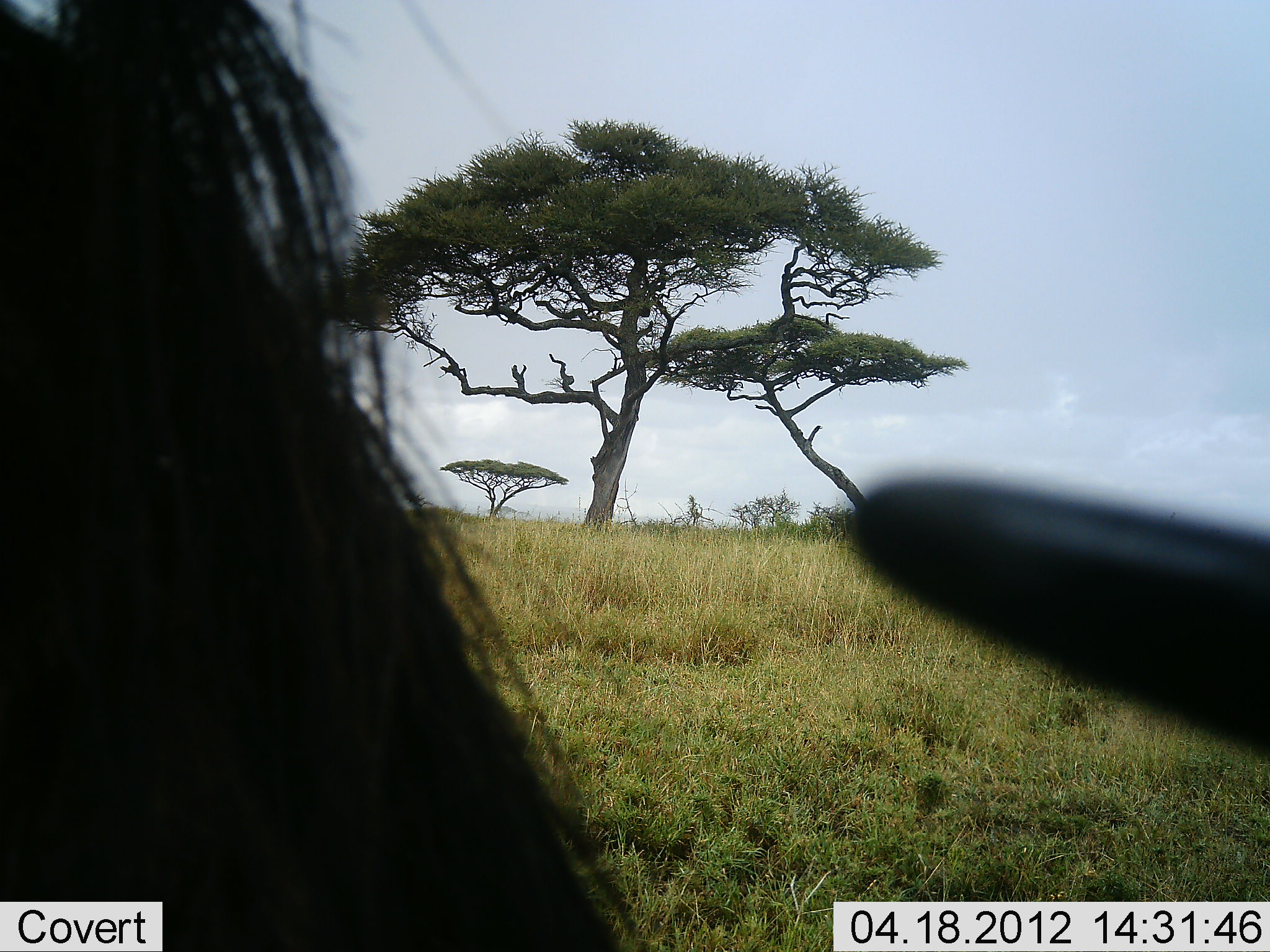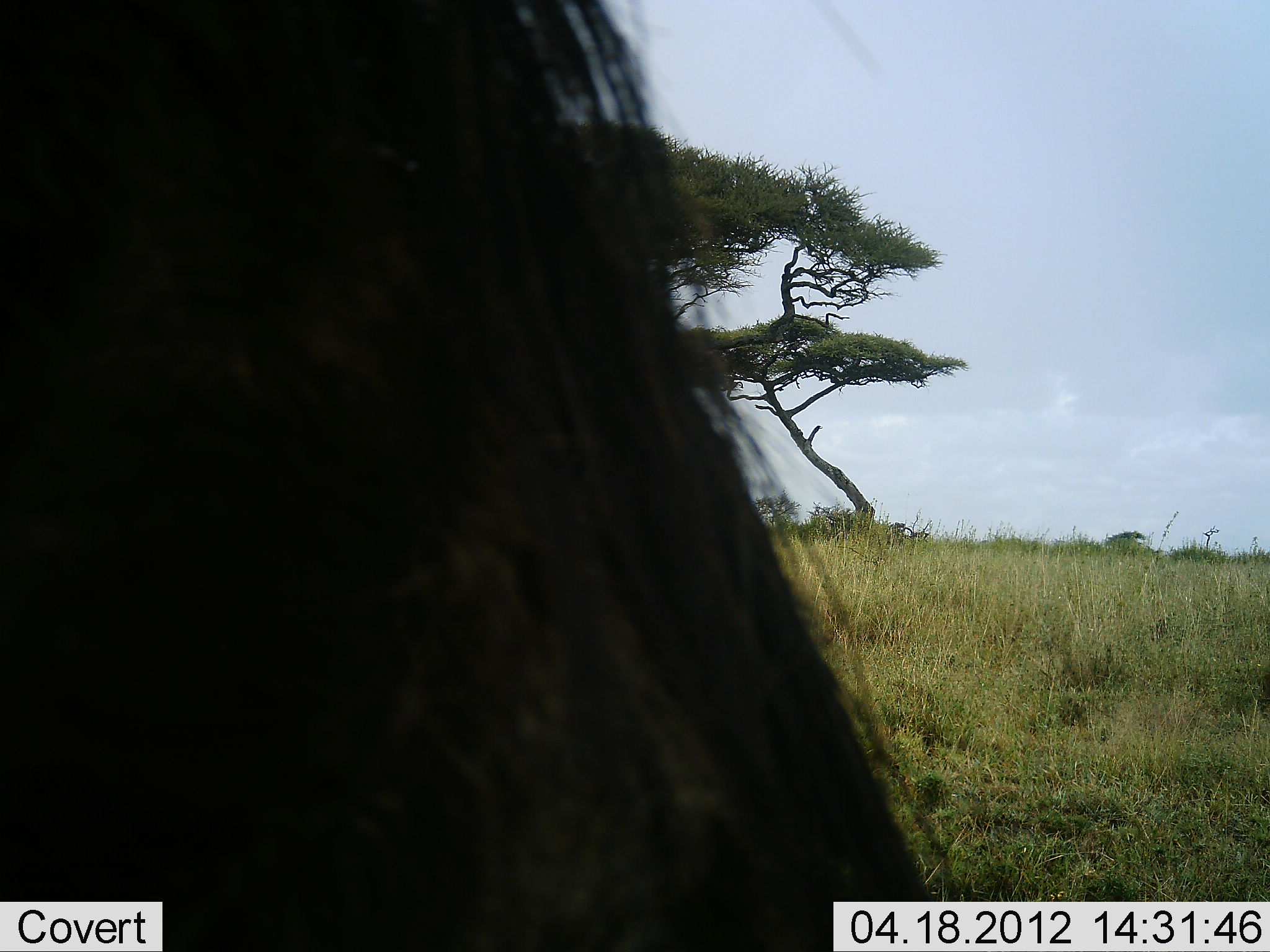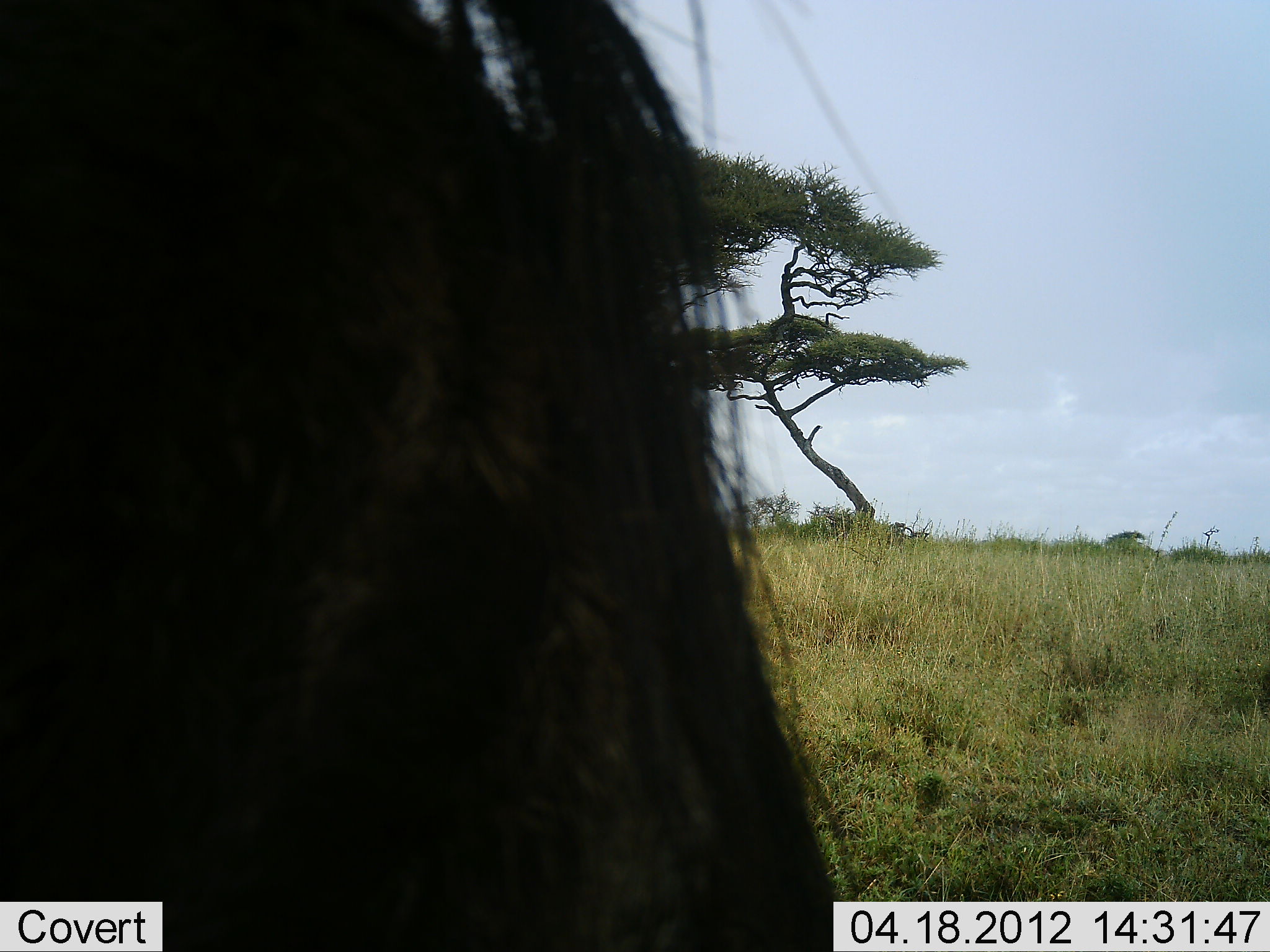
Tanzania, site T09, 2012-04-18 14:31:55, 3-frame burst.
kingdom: Animalia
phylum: Chordata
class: Mammalia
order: Artiodactyla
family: Bovidae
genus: Connochaetes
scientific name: Connochaetes taurinus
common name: blue wildebeest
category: wildebeest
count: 1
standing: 62%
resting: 12%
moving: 0%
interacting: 0%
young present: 0%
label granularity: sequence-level